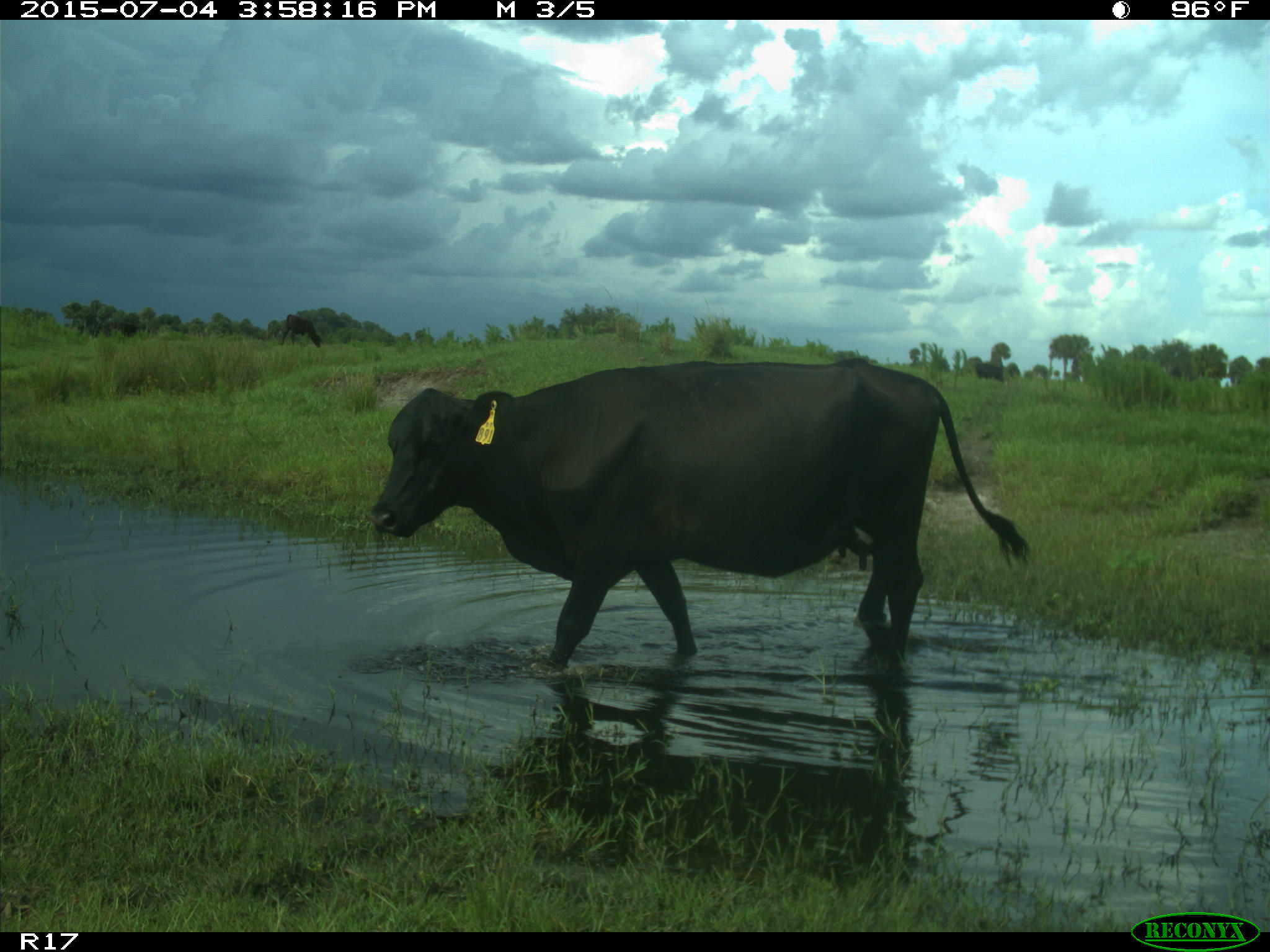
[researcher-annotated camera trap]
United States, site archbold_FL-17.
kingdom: Animalia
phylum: Chordata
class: Mammalia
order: Artiodactyla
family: Bovidae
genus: Bos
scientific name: Bos taurus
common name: domestic cow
Bos taurus (domestic cow).